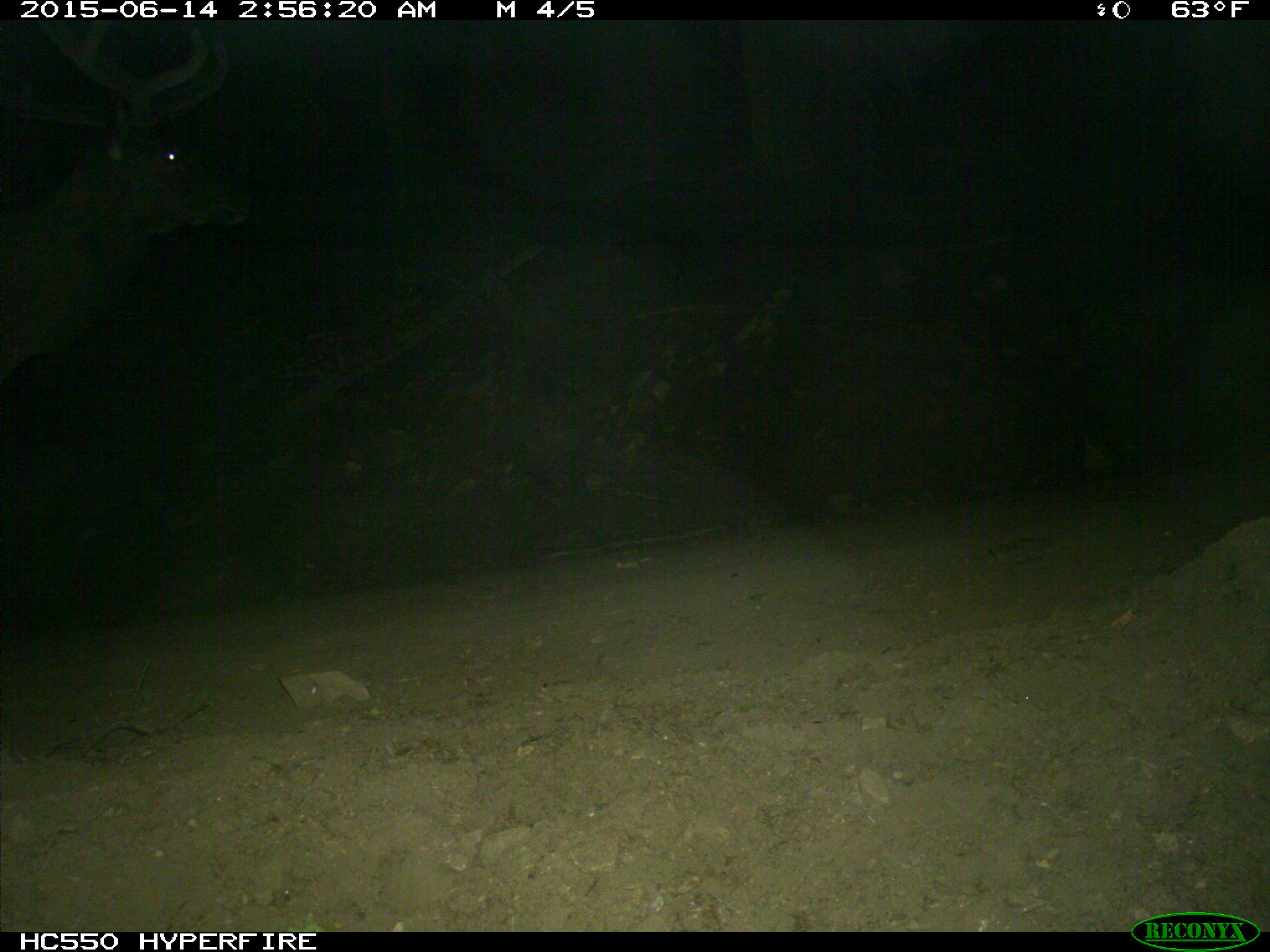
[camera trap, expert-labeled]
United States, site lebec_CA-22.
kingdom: Animalia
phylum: Chordata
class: Mammalia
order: Artiodactyla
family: Cervidae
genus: Cervus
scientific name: Cervus canadensis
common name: elk